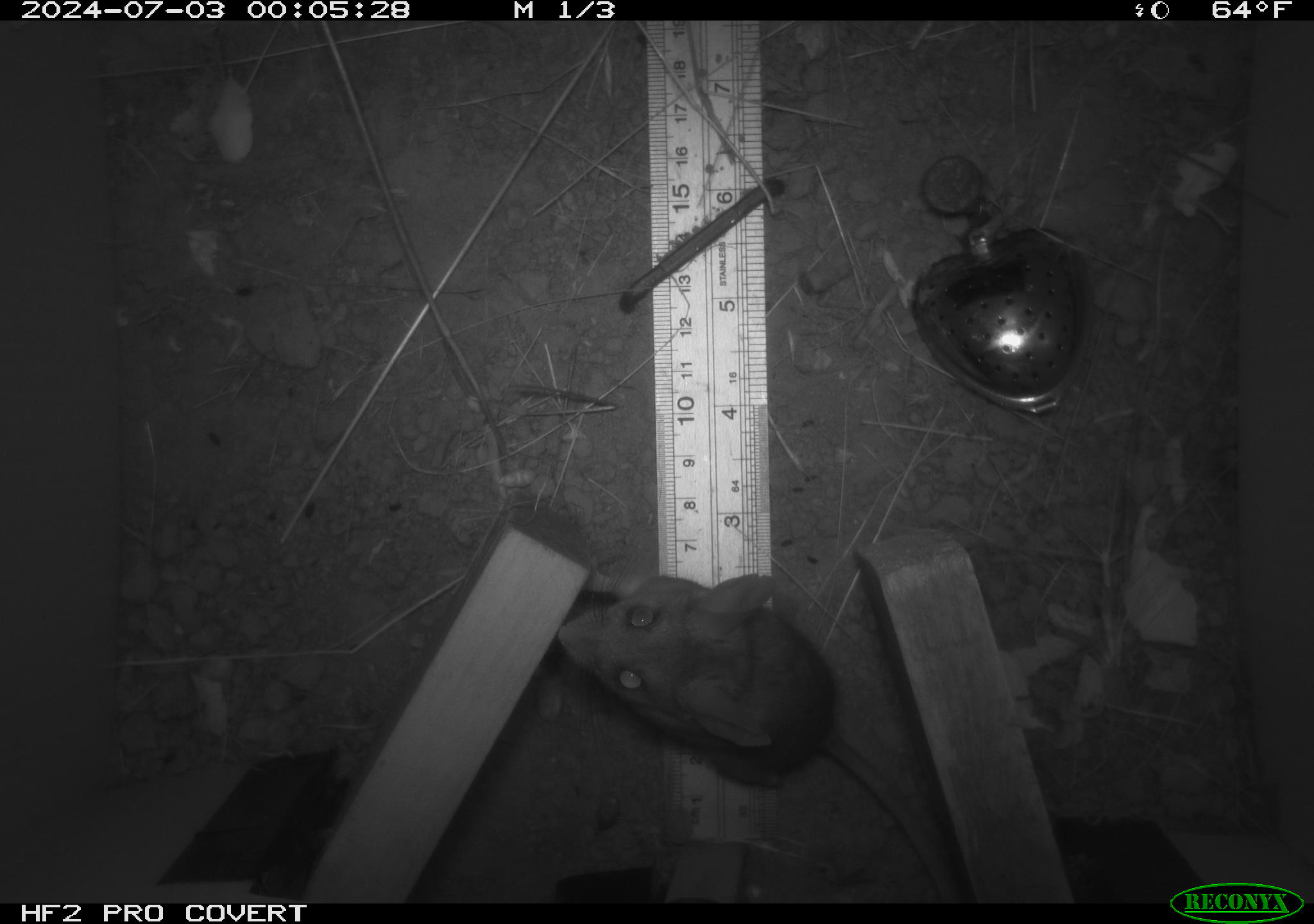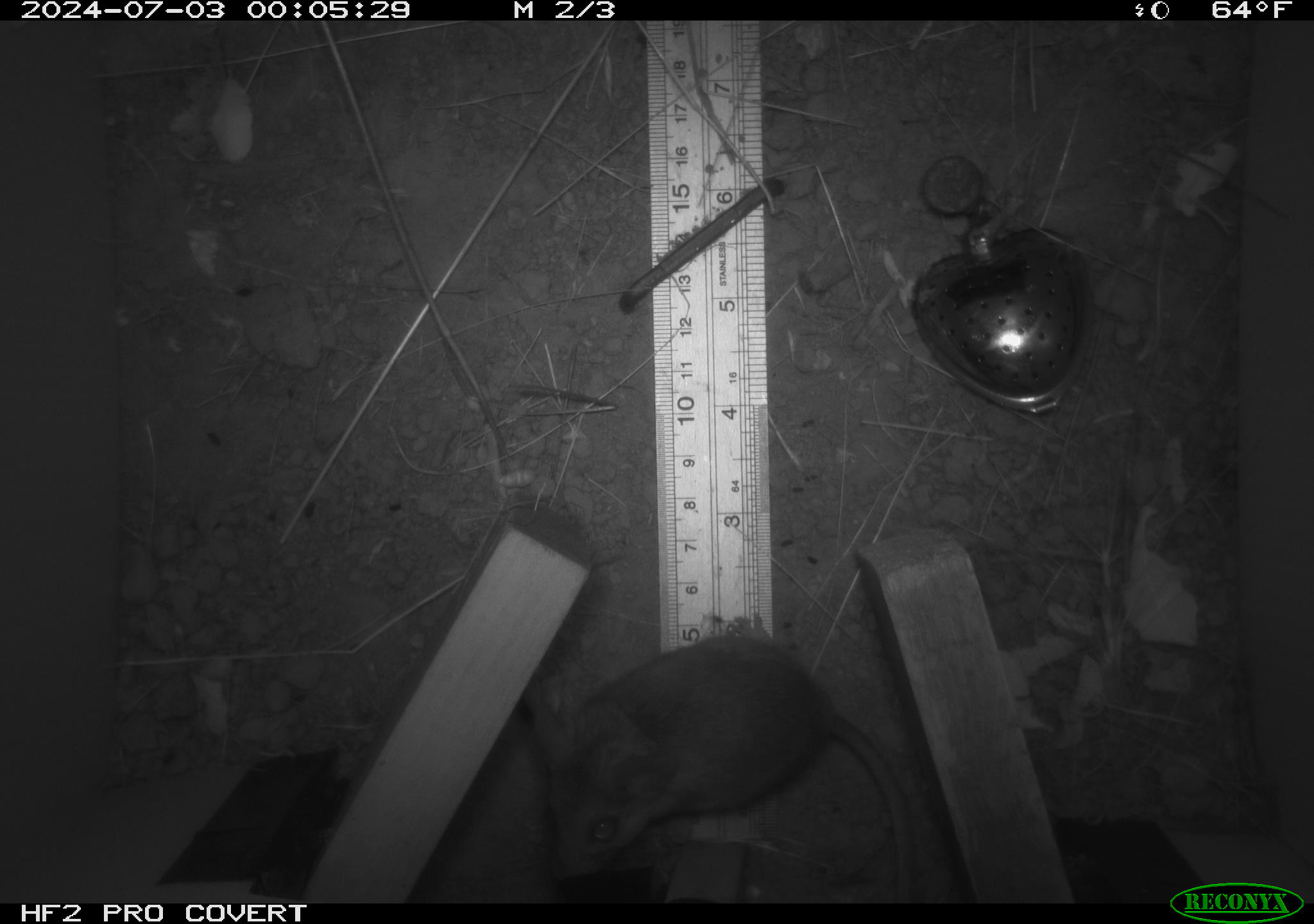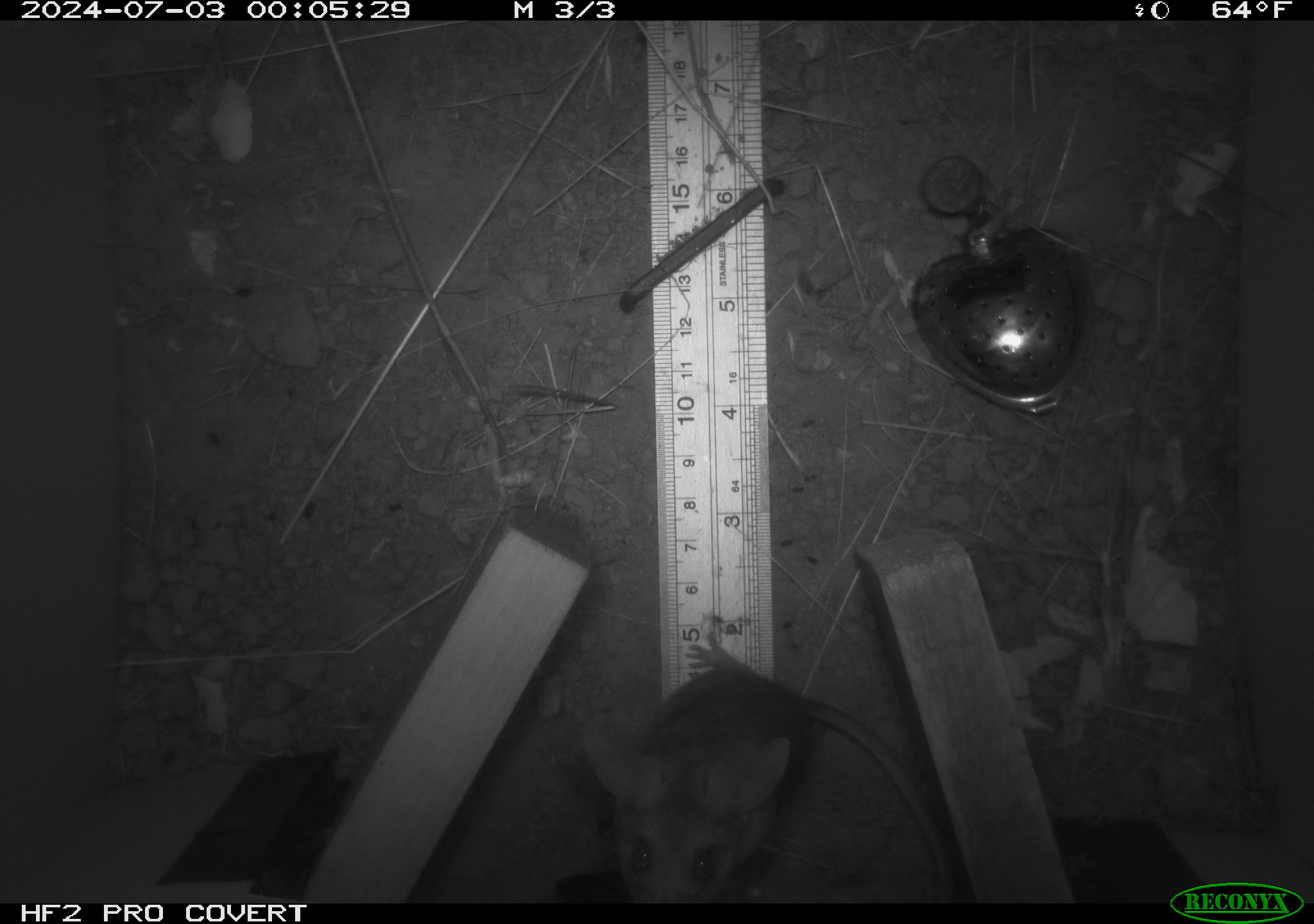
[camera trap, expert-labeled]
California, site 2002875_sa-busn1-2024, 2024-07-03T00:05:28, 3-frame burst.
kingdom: Animalia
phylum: Chordata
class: Mammalia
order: Rodentia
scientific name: Rodentia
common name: rodent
Rodent (Rodentia).